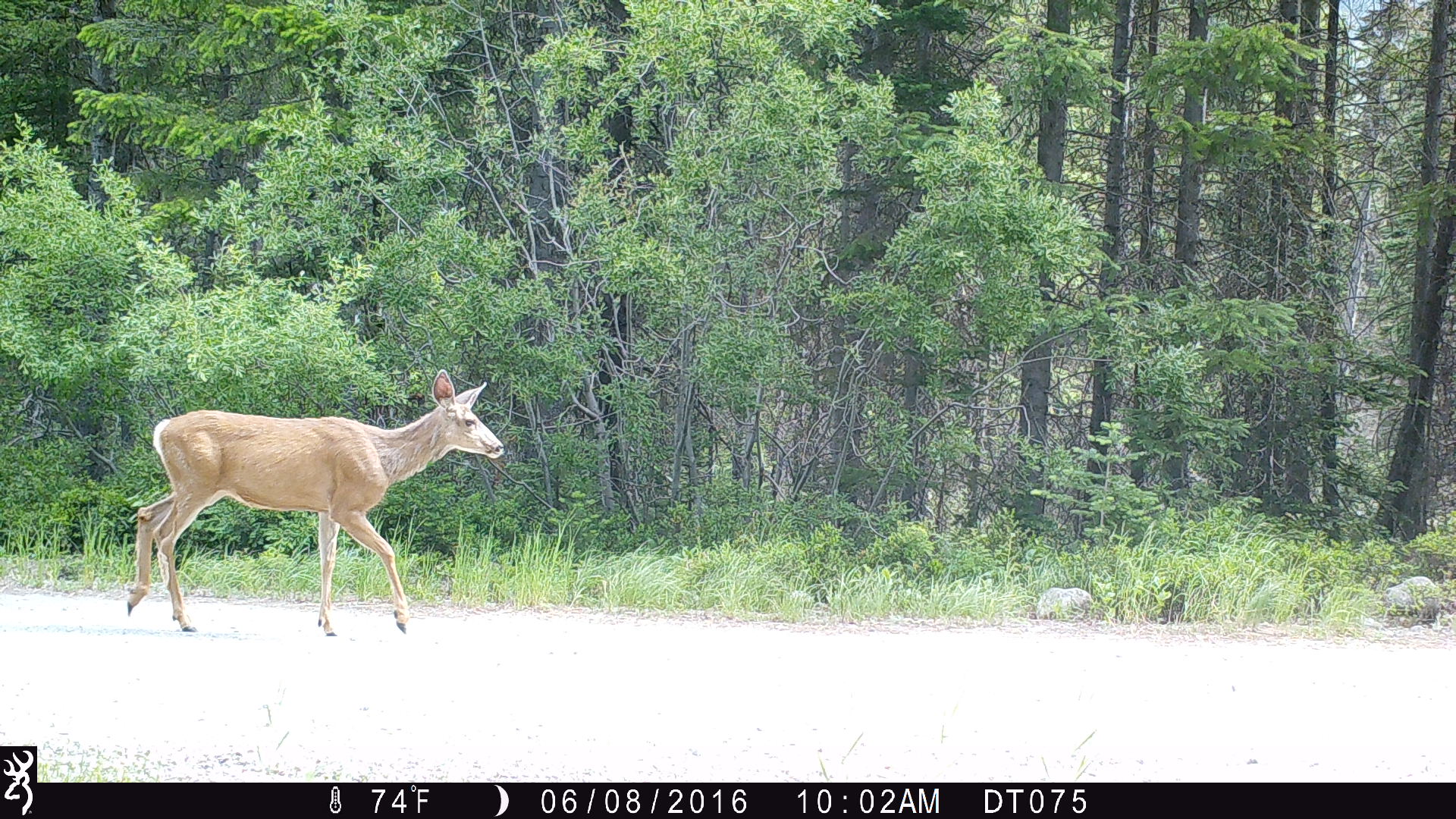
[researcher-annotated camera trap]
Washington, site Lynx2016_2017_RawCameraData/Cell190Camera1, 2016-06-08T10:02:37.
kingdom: Animalia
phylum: Chordata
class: Mammalia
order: Artiodactyla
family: Cervidae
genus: Odocoileus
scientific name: Odocoileus hemionus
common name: mule deer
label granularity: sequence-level